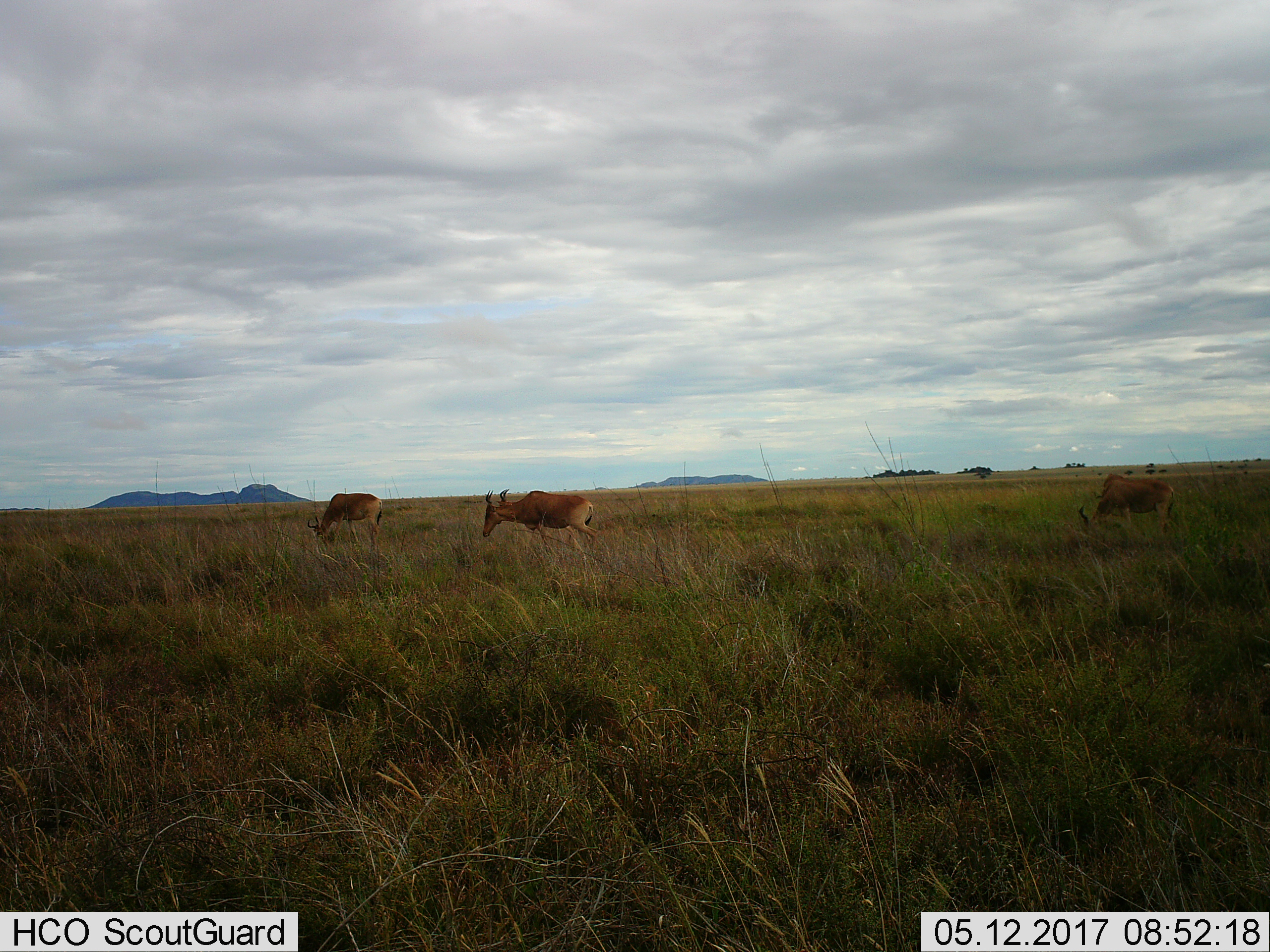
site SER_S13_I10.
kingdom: Animalia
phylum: Chordata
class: Mammalia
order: Artiodactyla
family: Bovidae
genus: Alcelaphus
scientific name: Alcelaphus buselaphus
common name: hartebeest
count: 4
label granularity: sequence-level